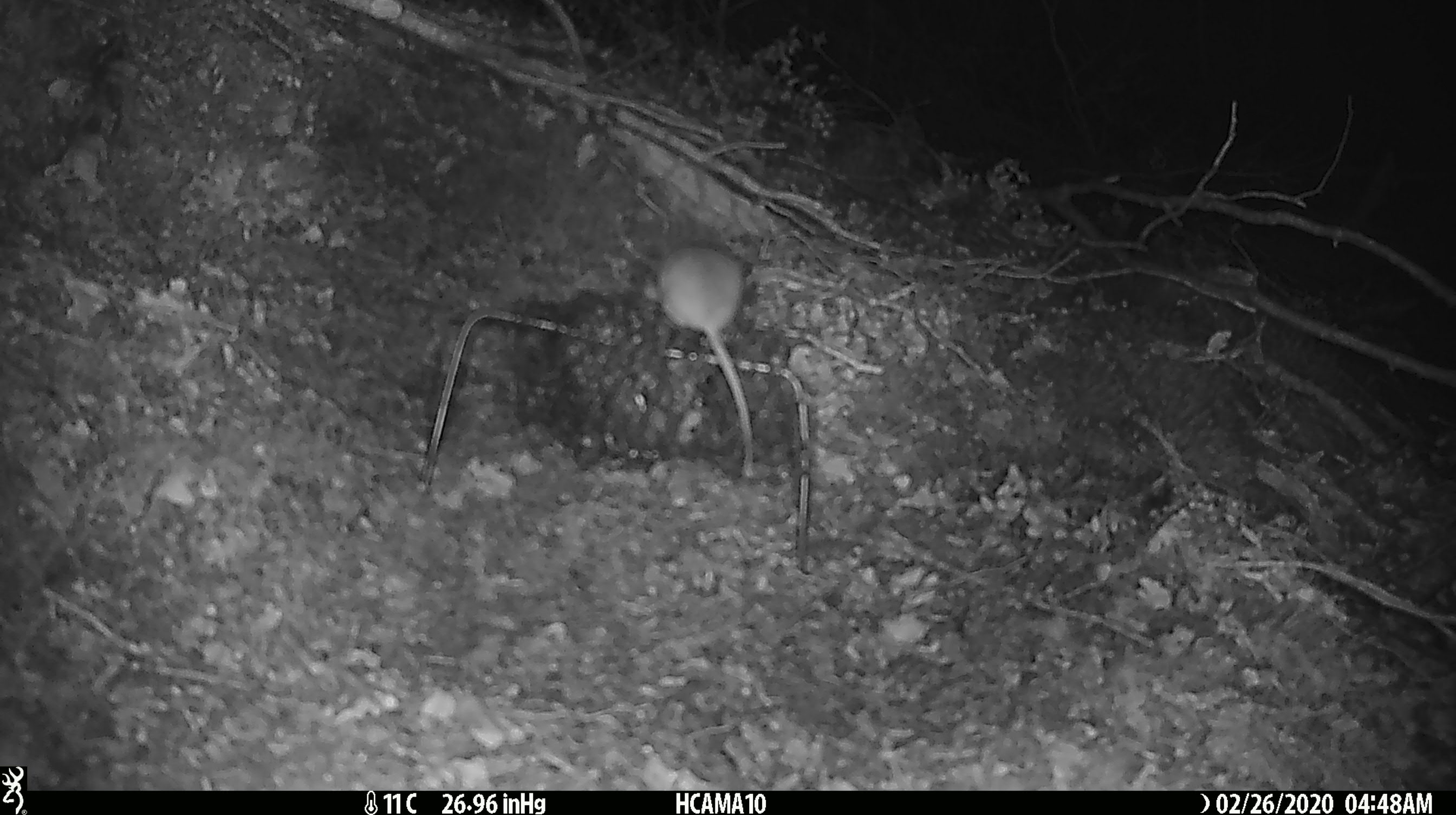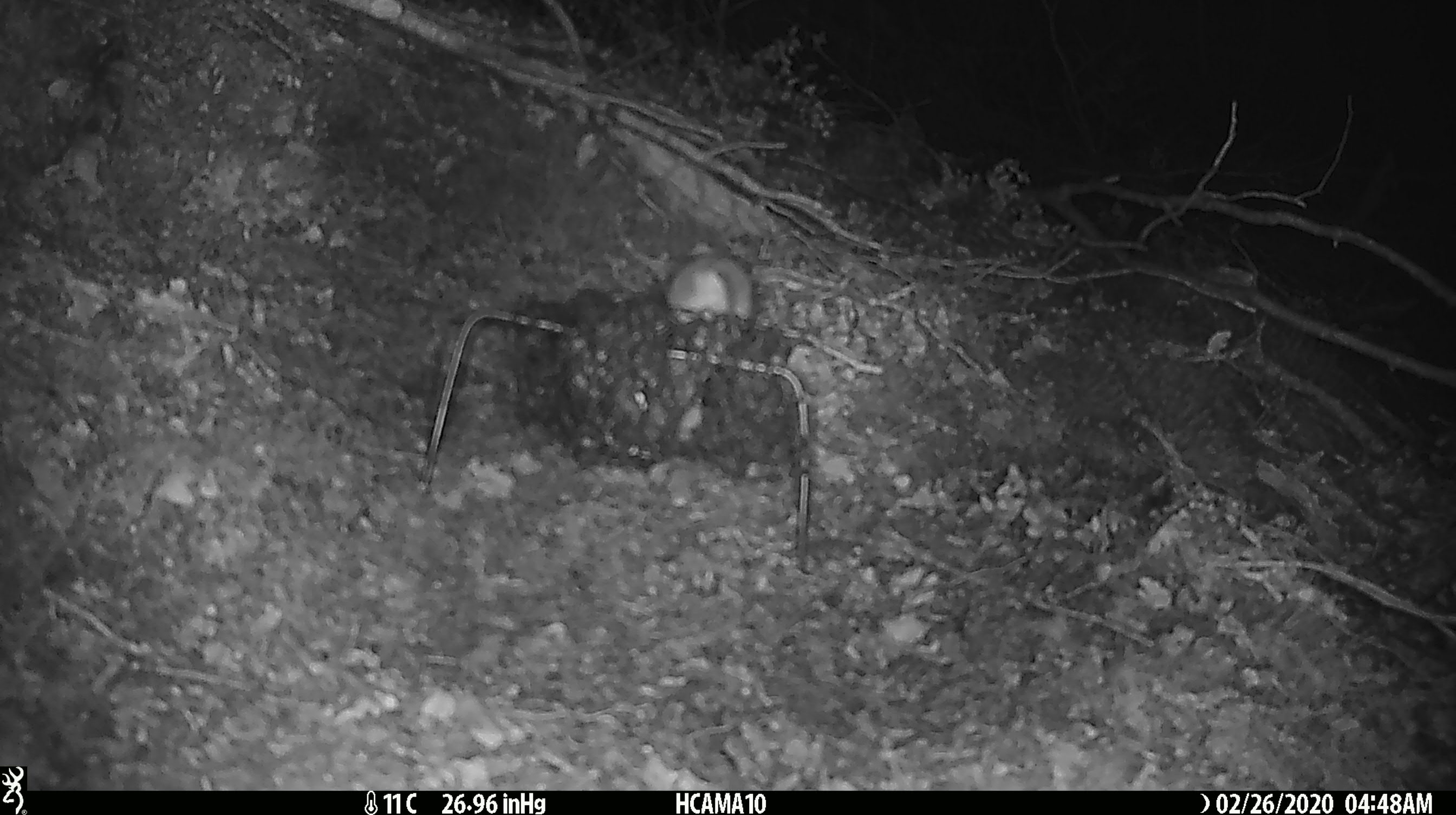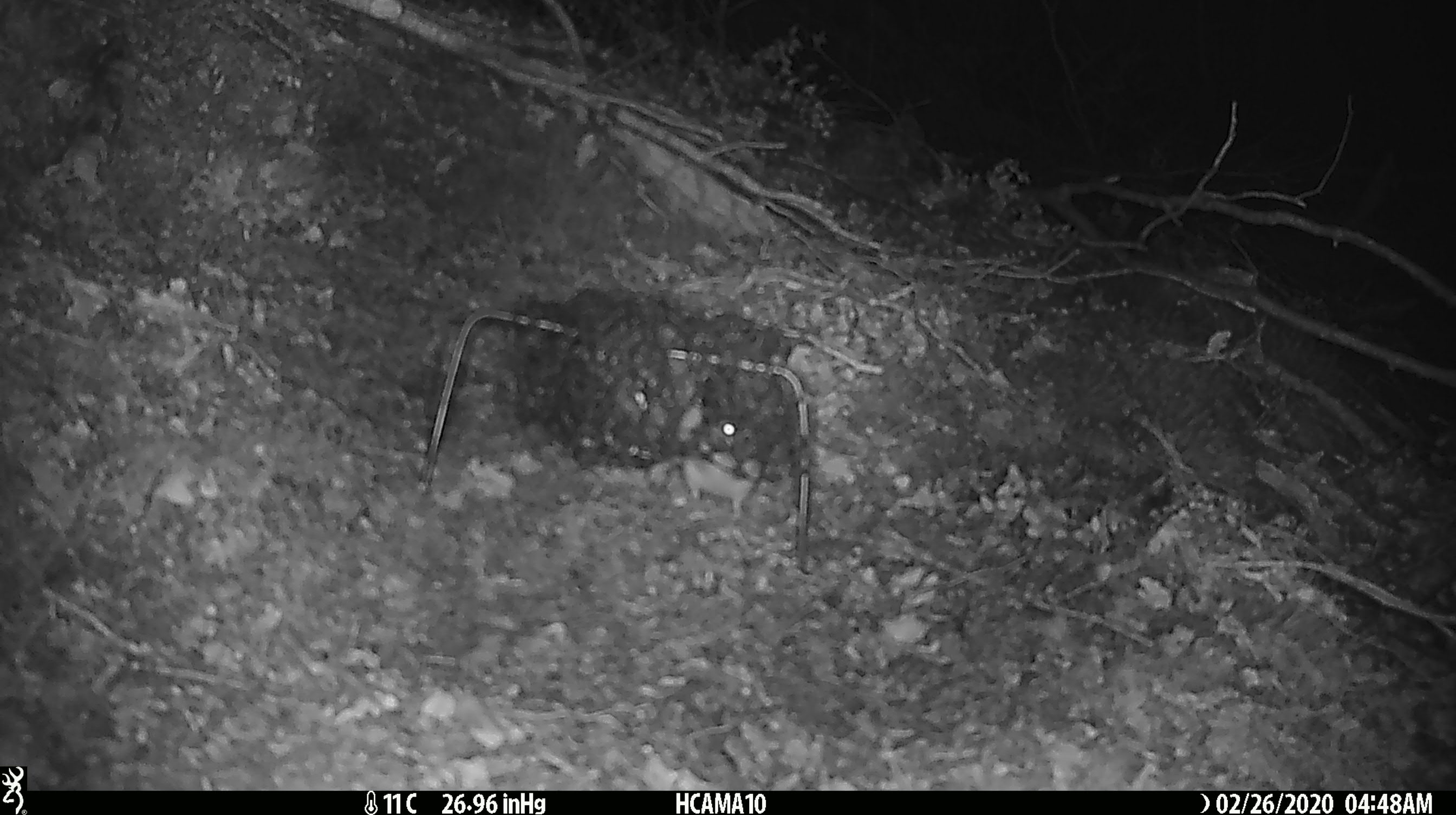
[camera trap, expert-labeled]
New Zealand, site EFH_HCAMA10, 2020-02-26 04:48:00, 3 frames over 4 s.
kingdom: Animalia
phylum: Chordata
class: Mammalia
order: Rodentia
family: Muridae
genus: Mus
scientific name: Mus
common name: mouse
Mouse (Mus).